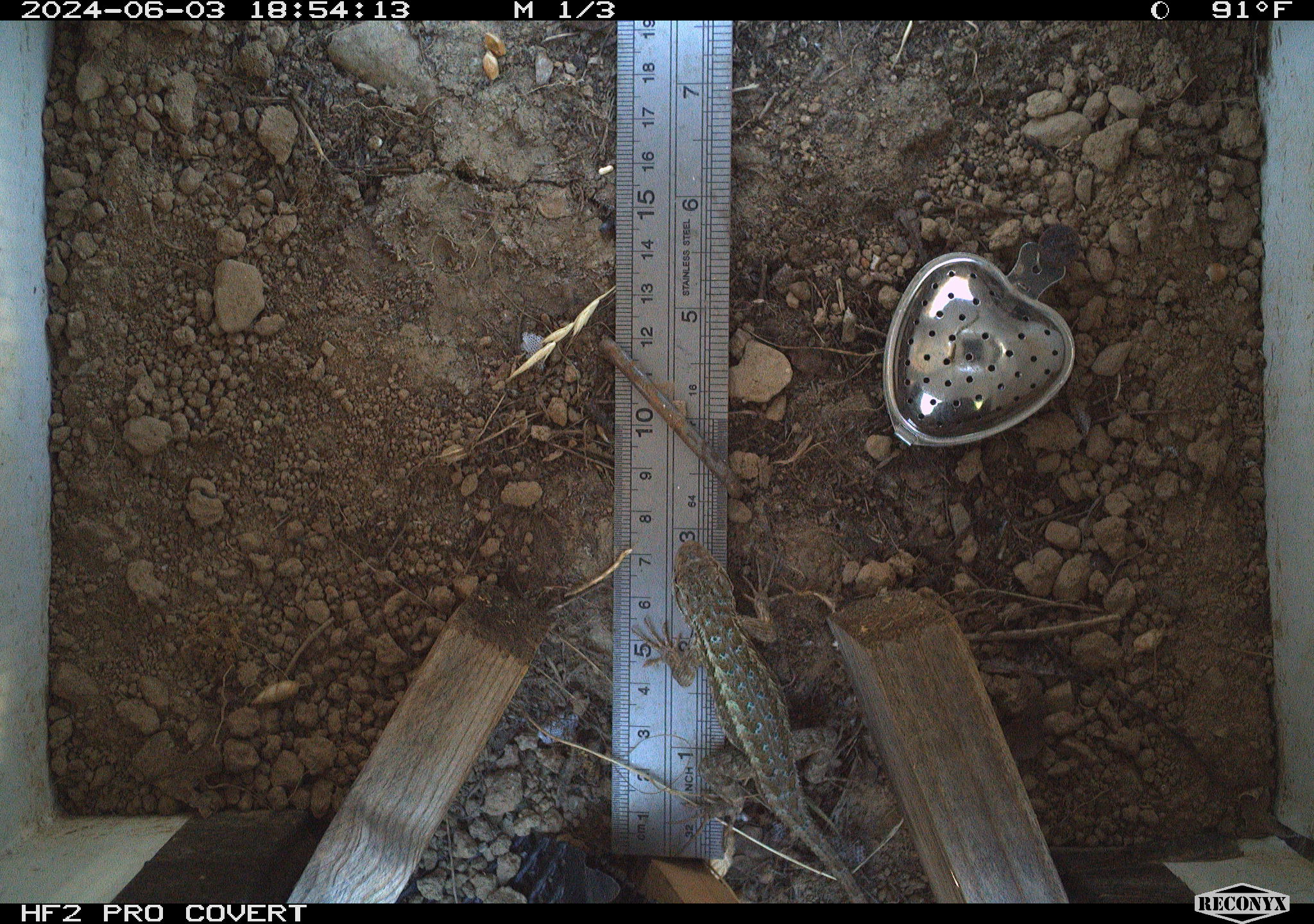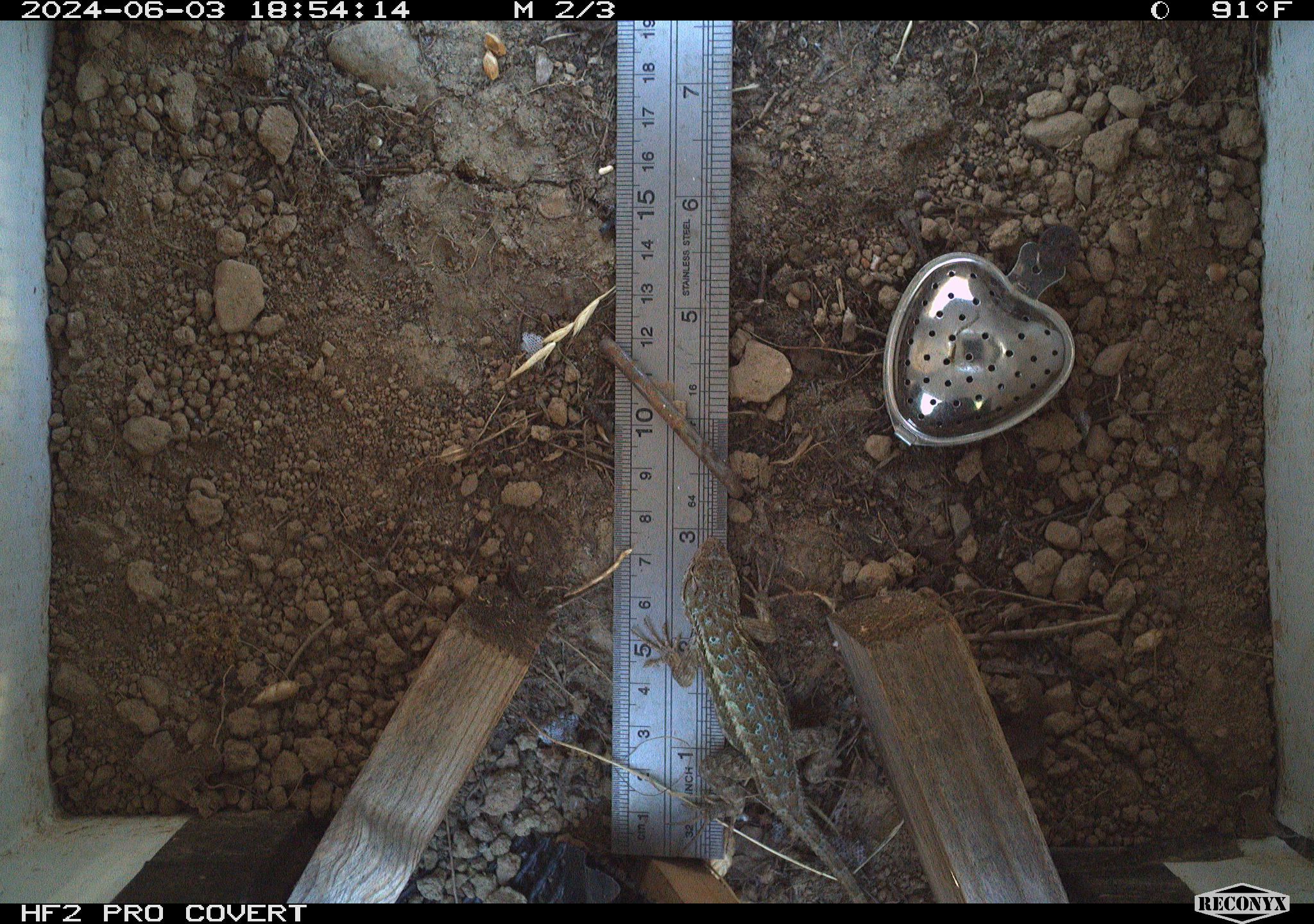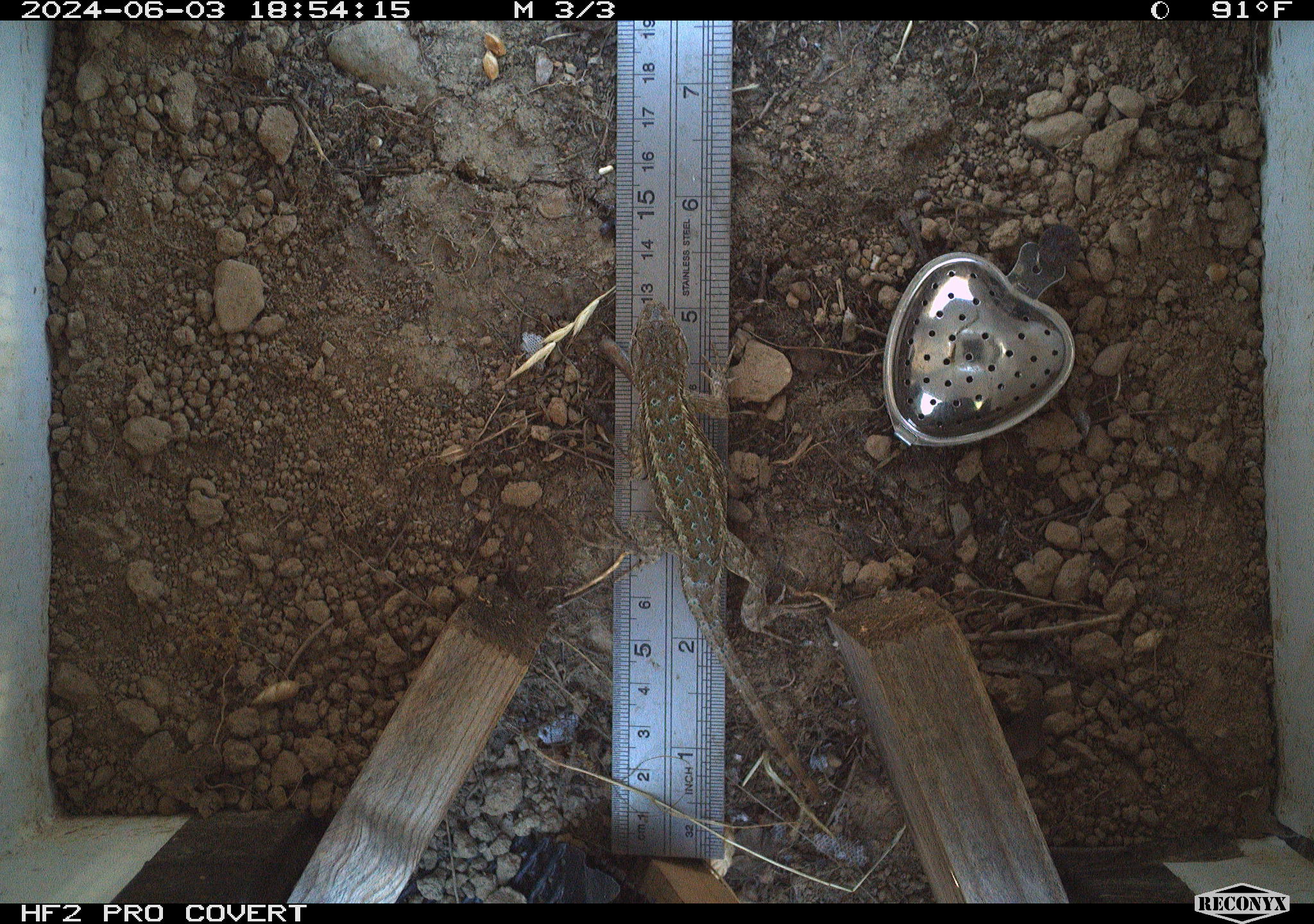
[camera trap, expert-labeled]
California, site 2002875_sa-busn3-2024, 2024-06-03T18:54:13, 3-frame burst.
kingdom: Animalia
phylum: Chordata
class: Reptilia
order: Squamata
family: Phrynosomatidae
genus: Sceloporus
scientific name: Sceloporus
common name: spiny lizards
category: sceloporus species